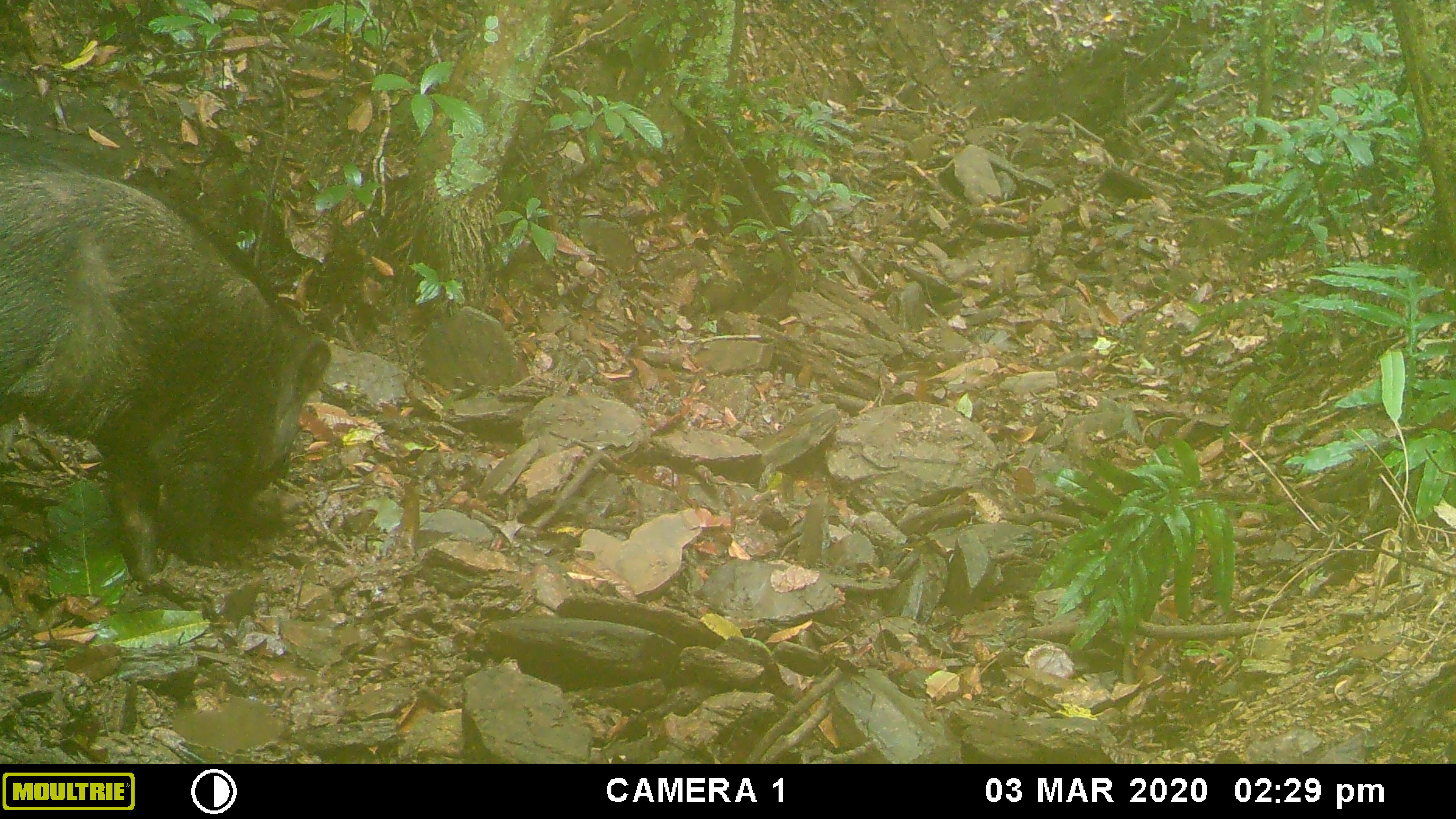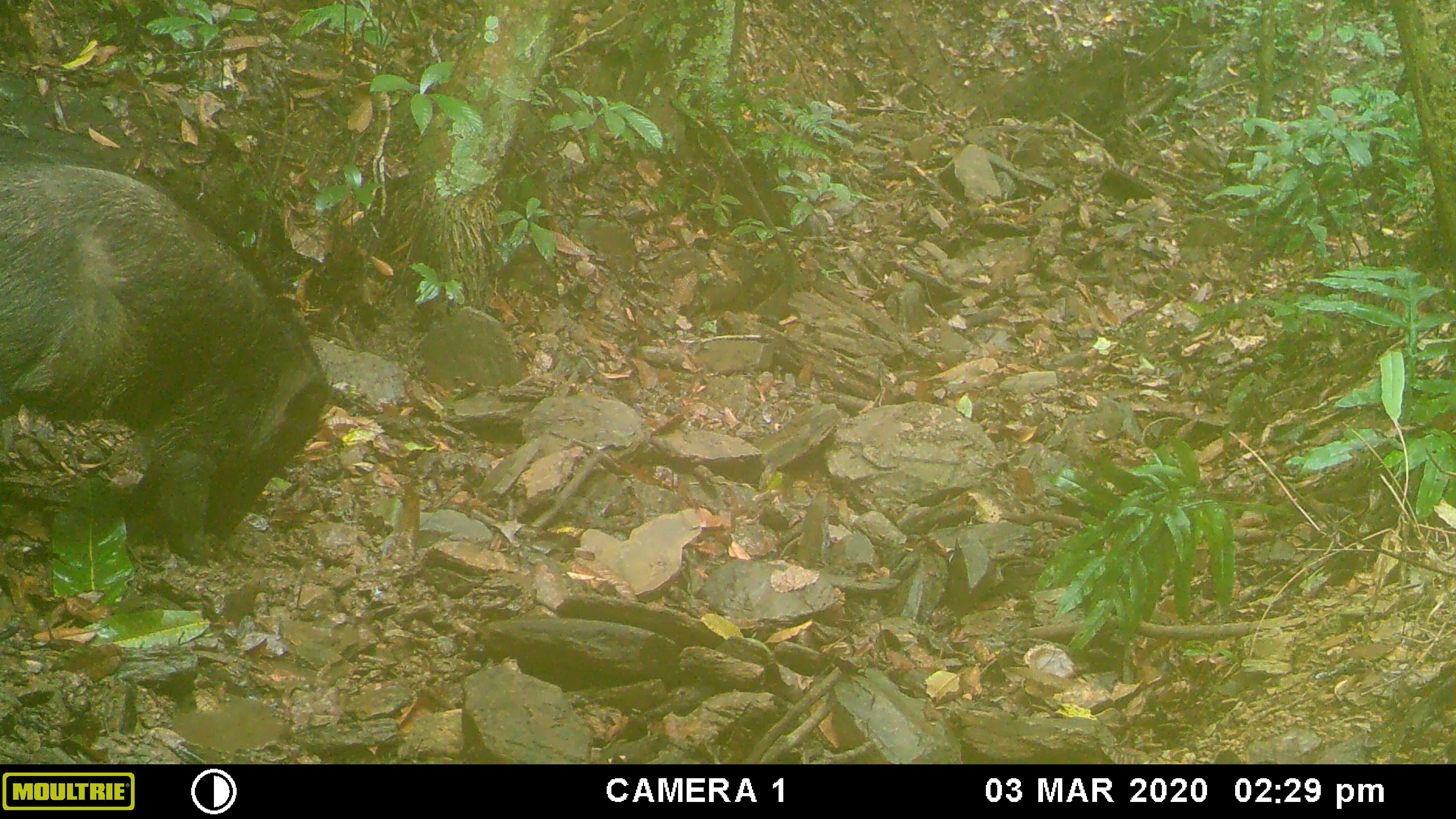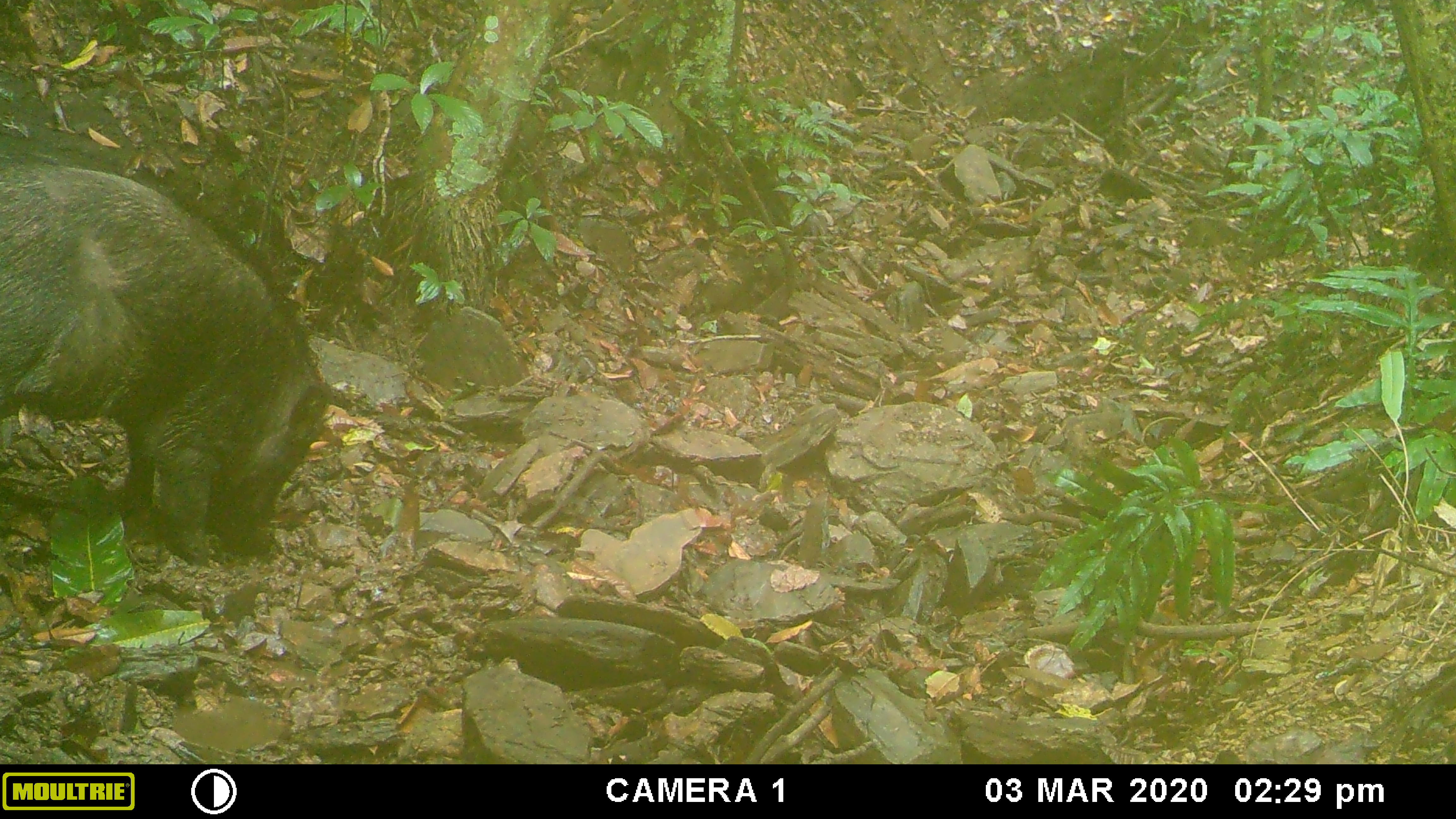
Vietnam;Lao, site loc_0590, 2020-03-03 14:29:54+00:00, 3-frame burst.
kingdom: Animalia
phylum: Chordata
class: Mammalia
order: Artiodactyla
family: Suidae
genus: Sus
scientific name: Sus scrofa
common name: eurasian wild pig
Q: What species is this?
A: Eurasian wild pig (Sus scrofa).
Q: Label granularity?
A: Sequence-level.